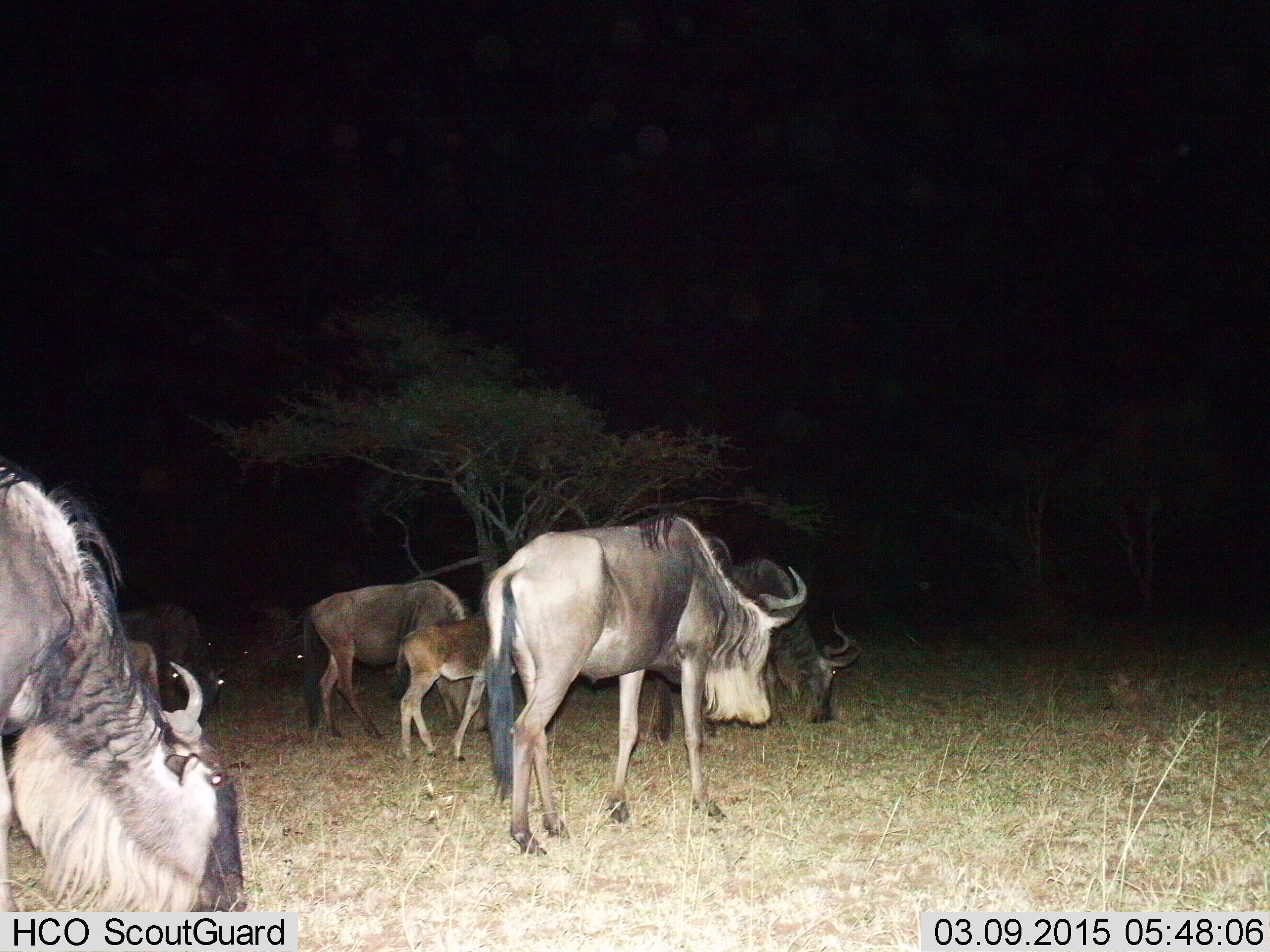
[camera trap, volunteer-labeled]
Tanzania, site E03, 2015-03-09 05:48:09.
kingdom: Animalia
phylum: Chordata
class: Mammalia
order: Artiodactyla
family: Bovidae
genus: Connochaetes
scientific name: Connochaetes taurinus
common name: blue wildebeest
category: wildebeest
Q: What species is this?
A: Wildebeest (blue wildebeest) (Connochaetes taurinus).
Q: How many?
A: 7.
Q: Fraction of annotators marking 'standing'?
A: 20%.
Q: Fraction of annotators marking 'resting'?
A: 10%.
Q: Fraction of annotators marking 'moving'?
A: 70%.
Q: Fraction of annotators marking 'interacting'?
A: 0%.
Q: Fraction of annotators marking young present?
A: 80%.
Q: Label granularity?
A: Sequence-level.